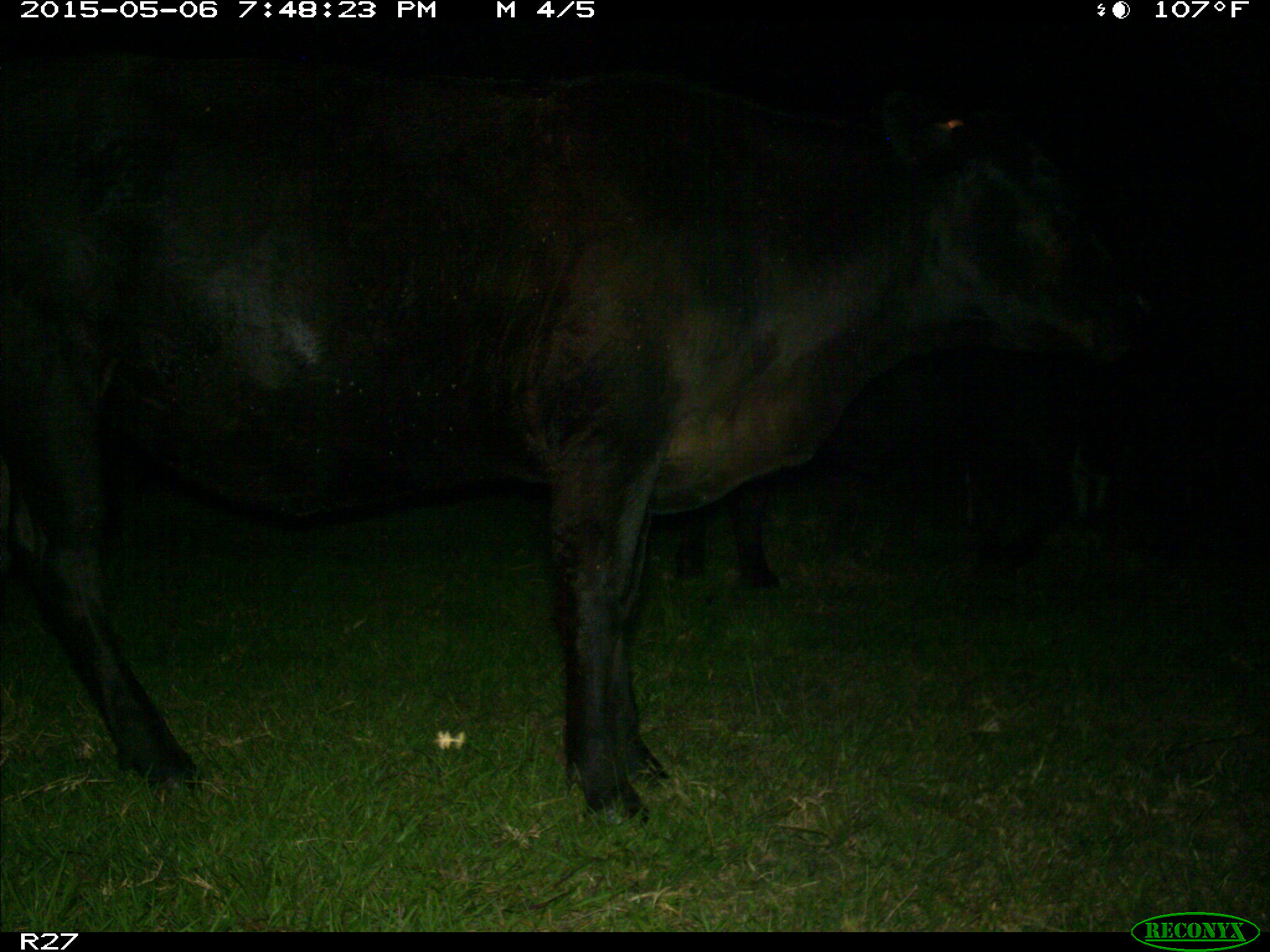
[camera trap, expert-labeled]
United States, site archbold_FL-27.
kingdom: Animalia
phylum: Chordata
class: Mammalia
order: Artiodactyla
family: Bovidae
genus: Bos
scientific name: Bos taurus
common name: domestic cow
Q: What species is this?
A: Bos taurus (domestic cow).